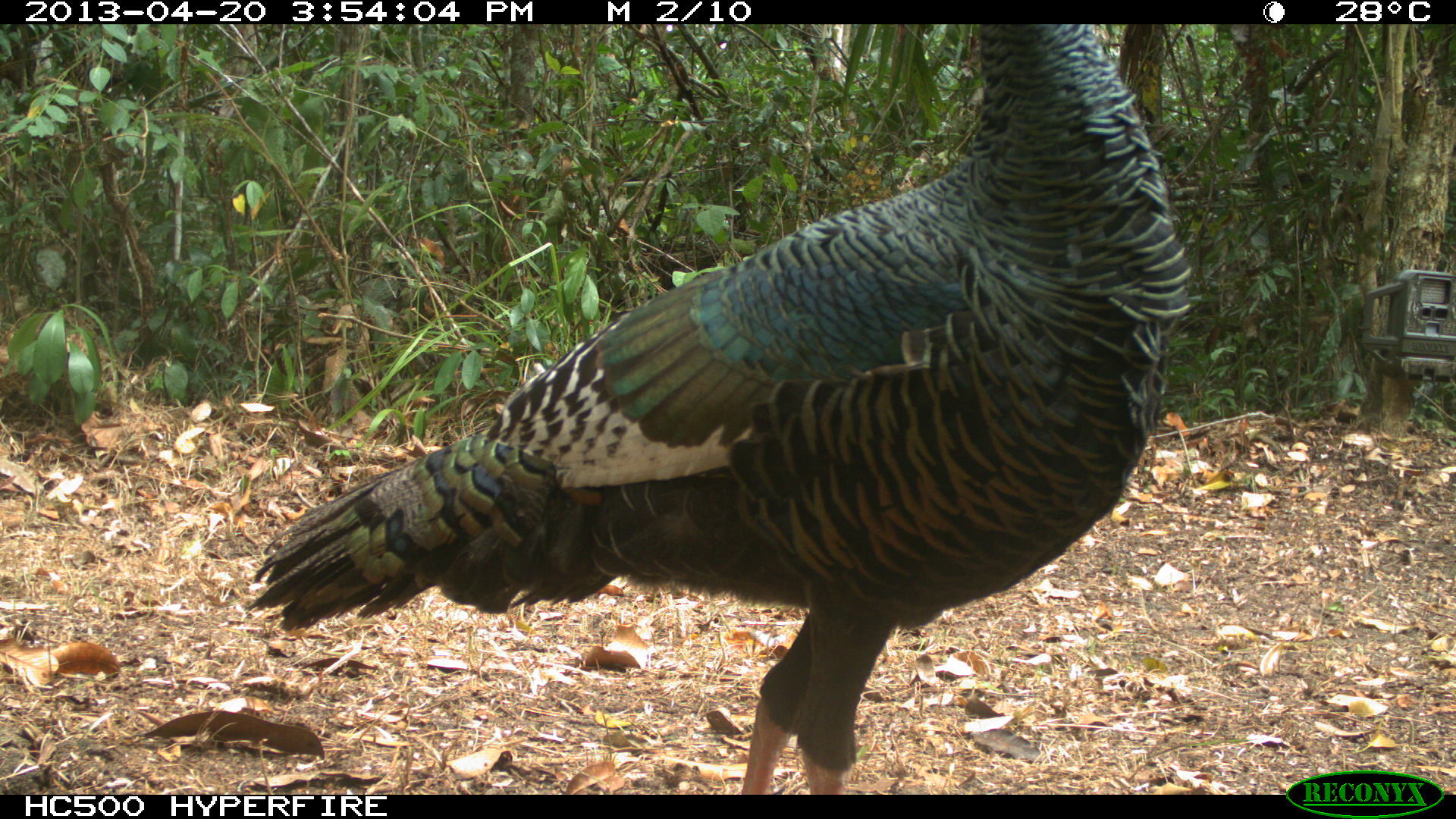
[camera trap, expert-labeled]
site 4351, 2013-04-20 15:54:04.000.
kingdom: Animalia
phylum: Chordata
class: Aves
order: Galliformes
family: Phasianidae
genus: Meleagris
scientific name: Meleagris ocellata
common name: ocellated turkey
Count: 3.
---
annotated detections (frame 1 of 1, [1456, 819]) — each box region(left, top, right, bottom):
meleagris ocellata: region(247, 19, 1193, 792)